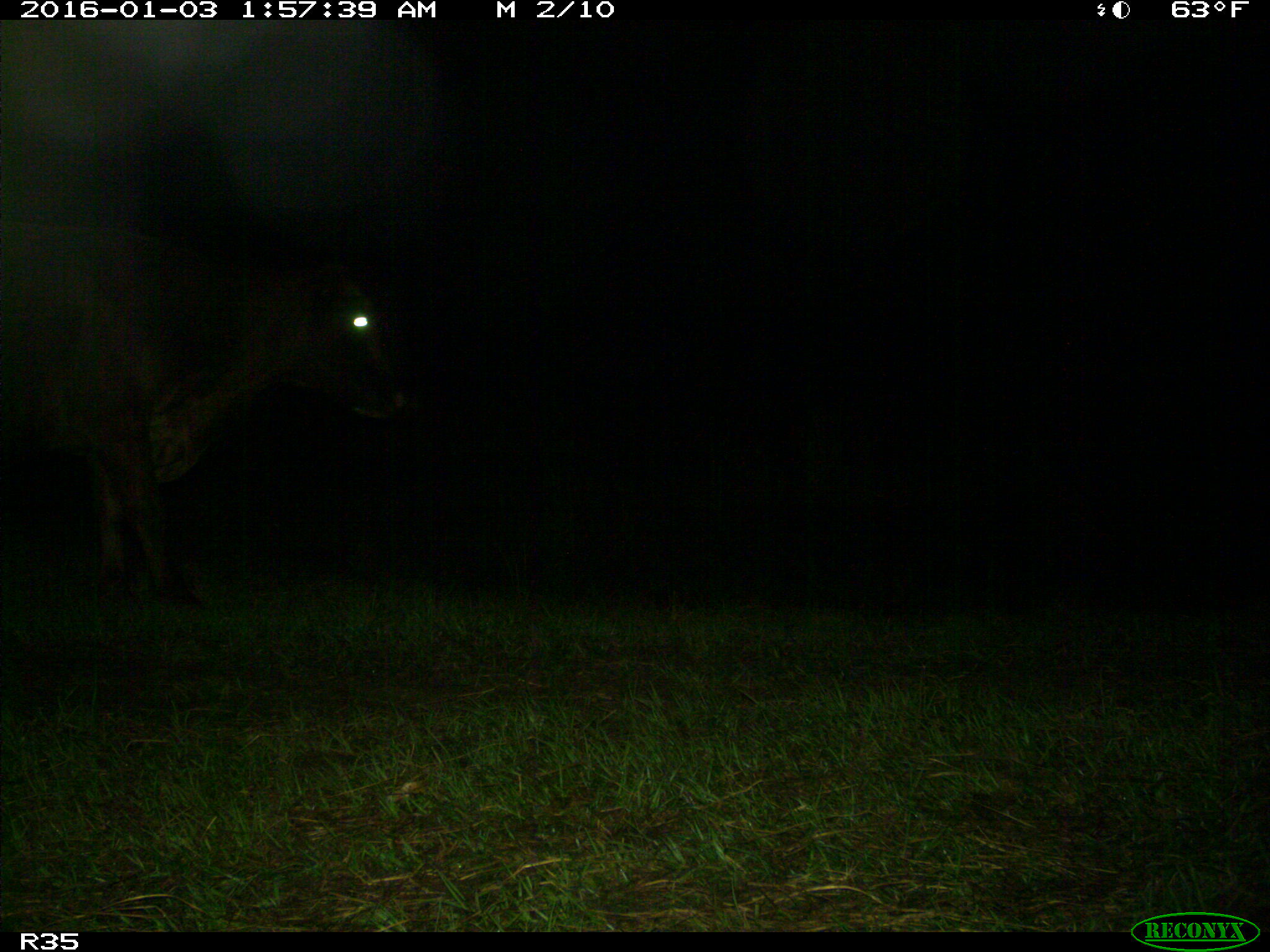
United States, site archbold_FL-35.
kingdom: Animalia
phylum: Chordata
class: Mammalia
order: Artiodactyla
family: Bovidae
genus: Bos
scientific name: Bos taurus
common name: domestic cow